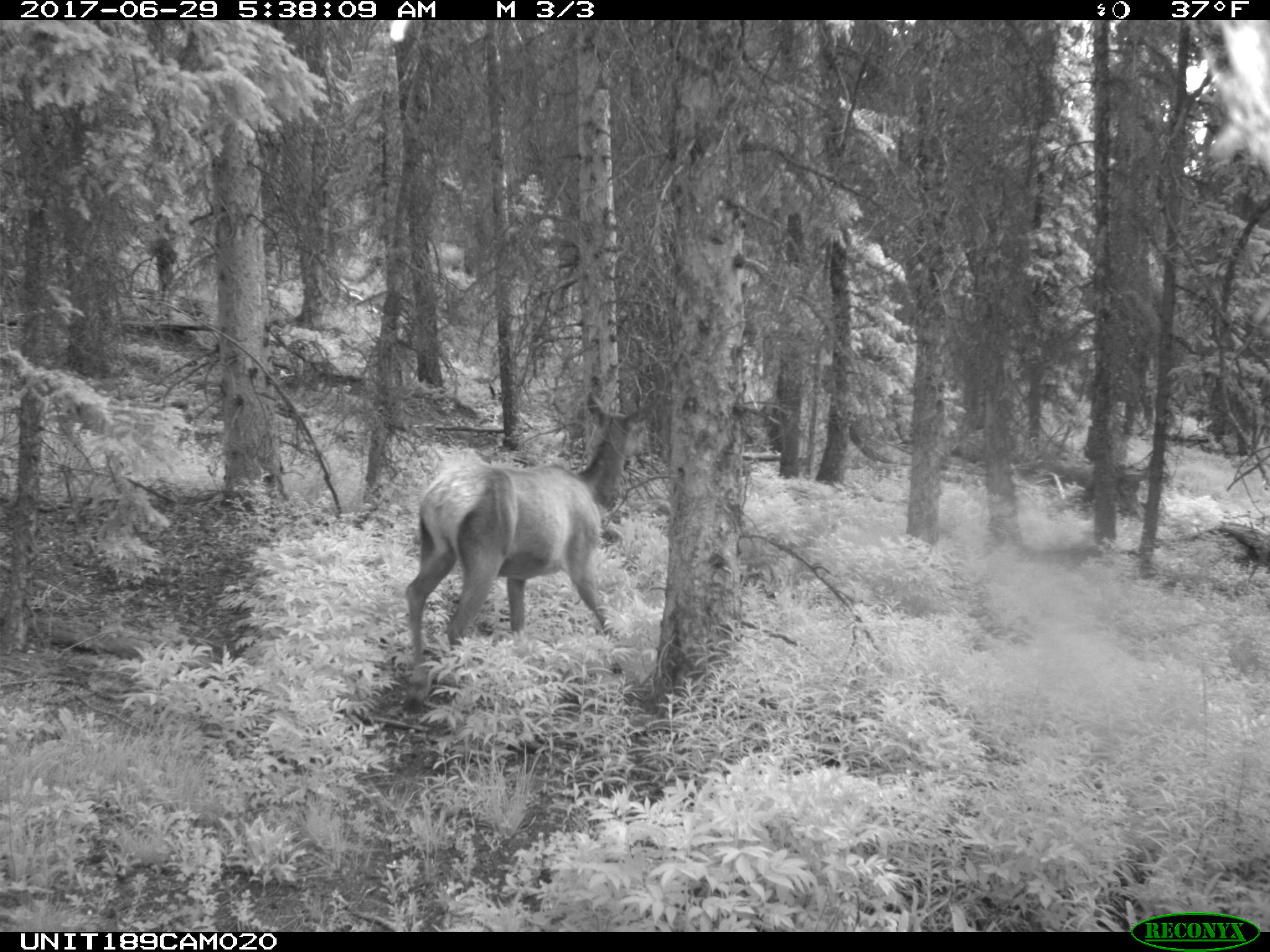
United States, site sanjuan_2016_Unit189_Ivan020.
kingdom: Animalia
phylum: Chordata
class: Mammalia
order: Artiodactyla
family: Cervidae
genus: Cervus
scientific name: Cervus elaphus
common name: red deer